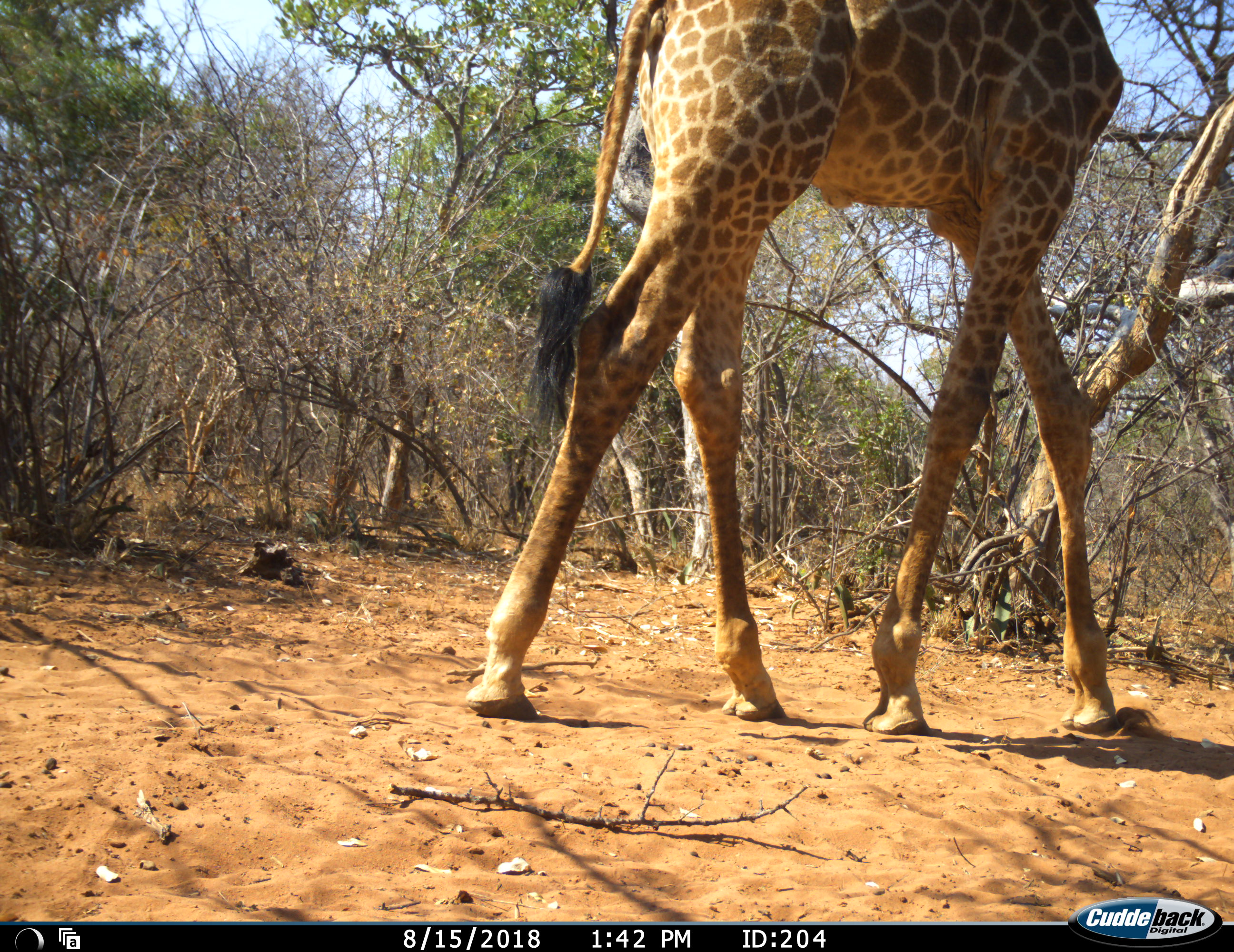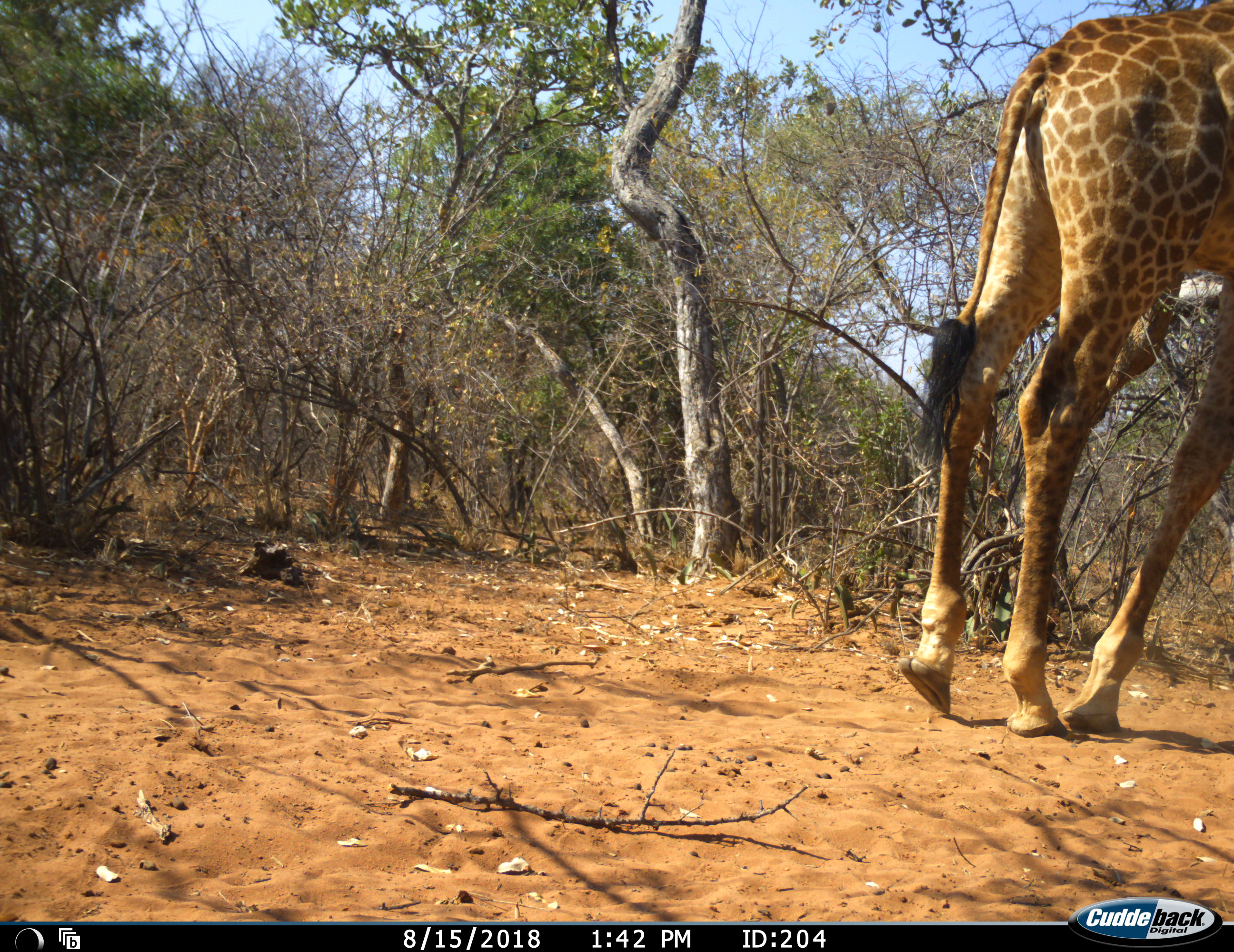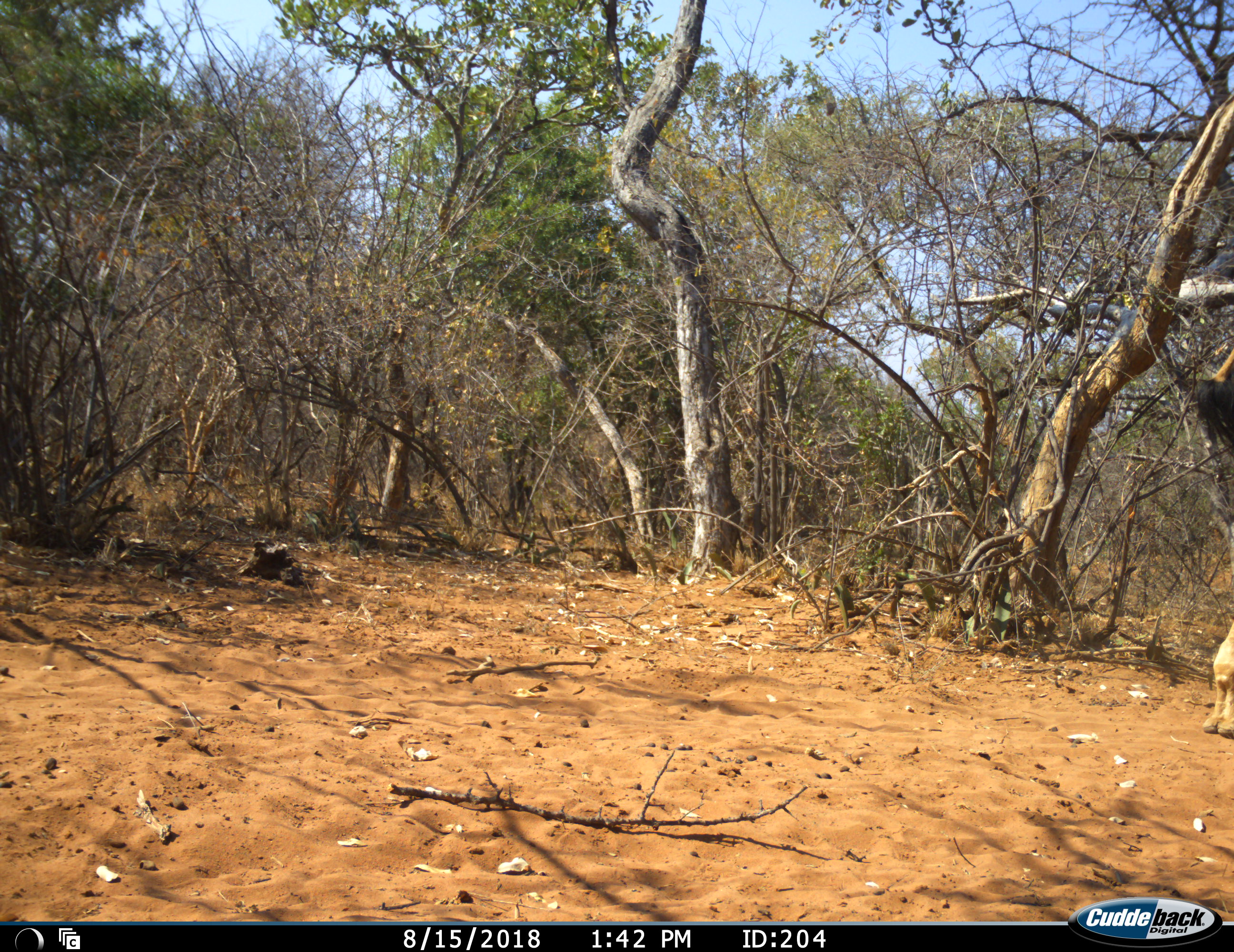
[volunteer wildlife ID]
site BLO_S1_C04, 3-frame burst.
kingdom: Animalia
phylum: Chordata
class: Mammalia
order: Artiodactyla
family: Giraffidae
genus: Giraffa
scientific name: Giraffa camelopardalis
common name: giraffe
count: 1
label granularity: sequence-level